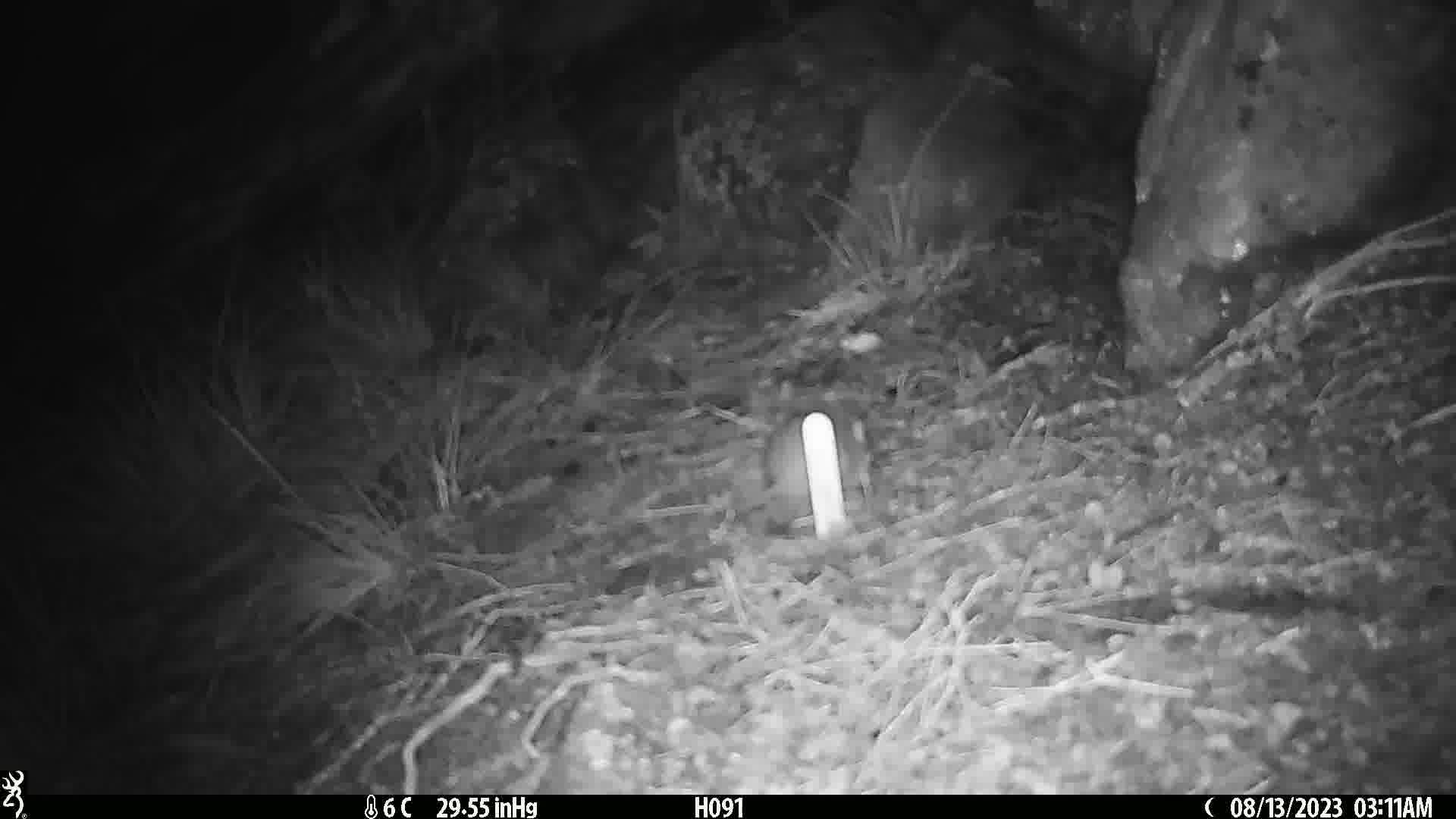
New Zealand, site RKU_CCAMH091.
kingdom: Animalia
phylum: Chordata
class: Mammalia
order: Rodentia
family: Muridae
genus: Rattus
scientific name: Rattus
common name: rat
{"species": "rat (Rattus)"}